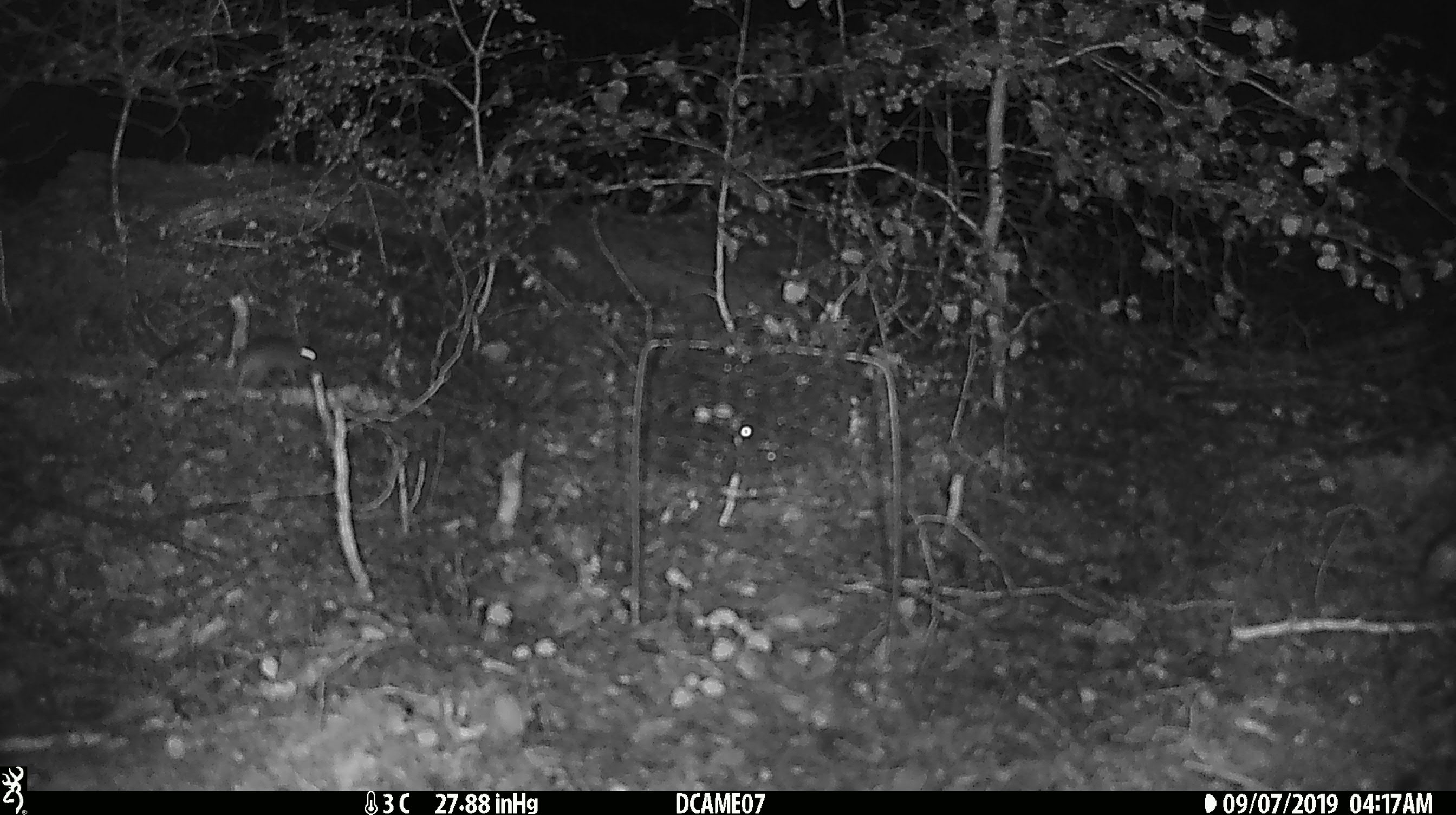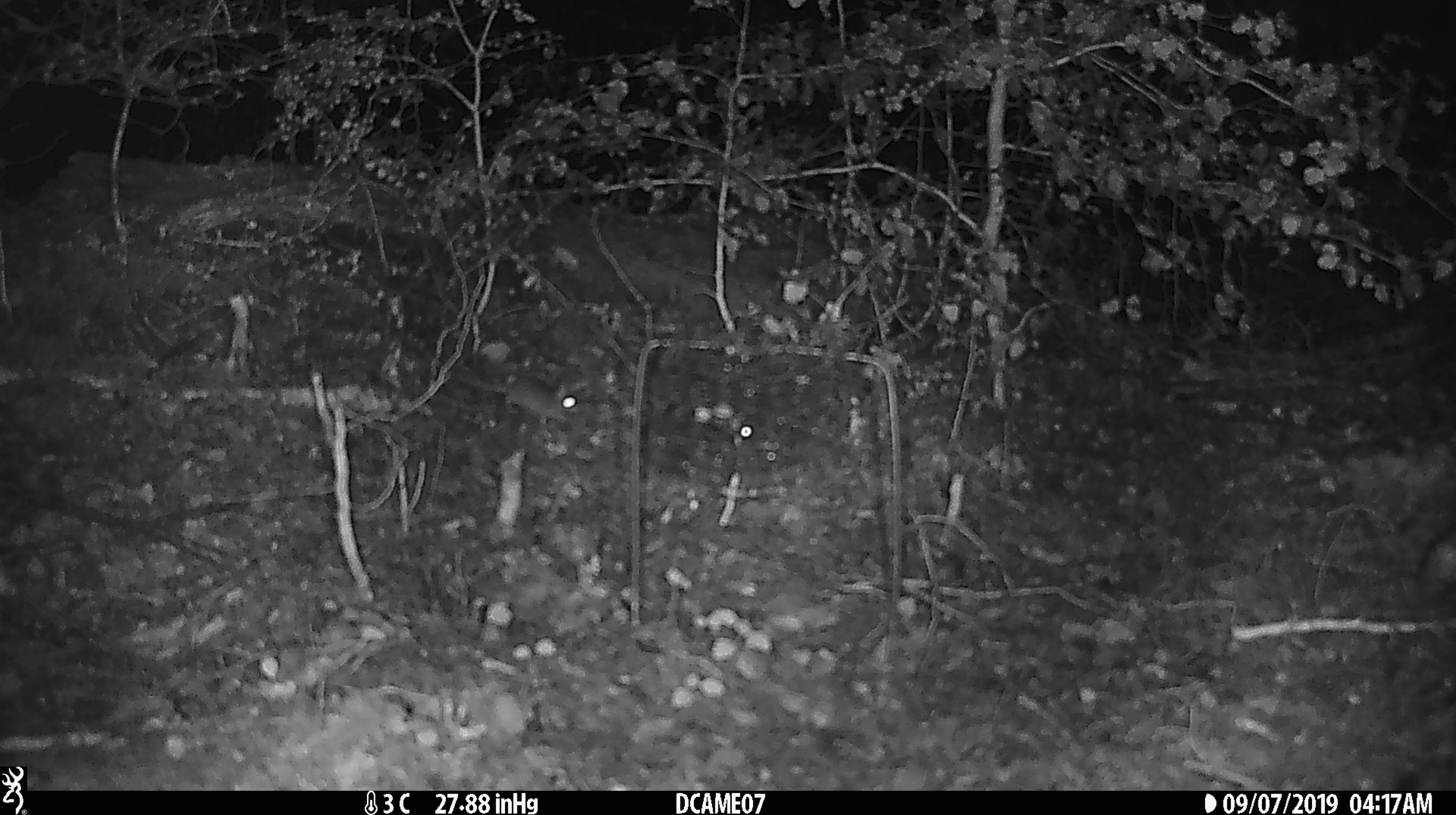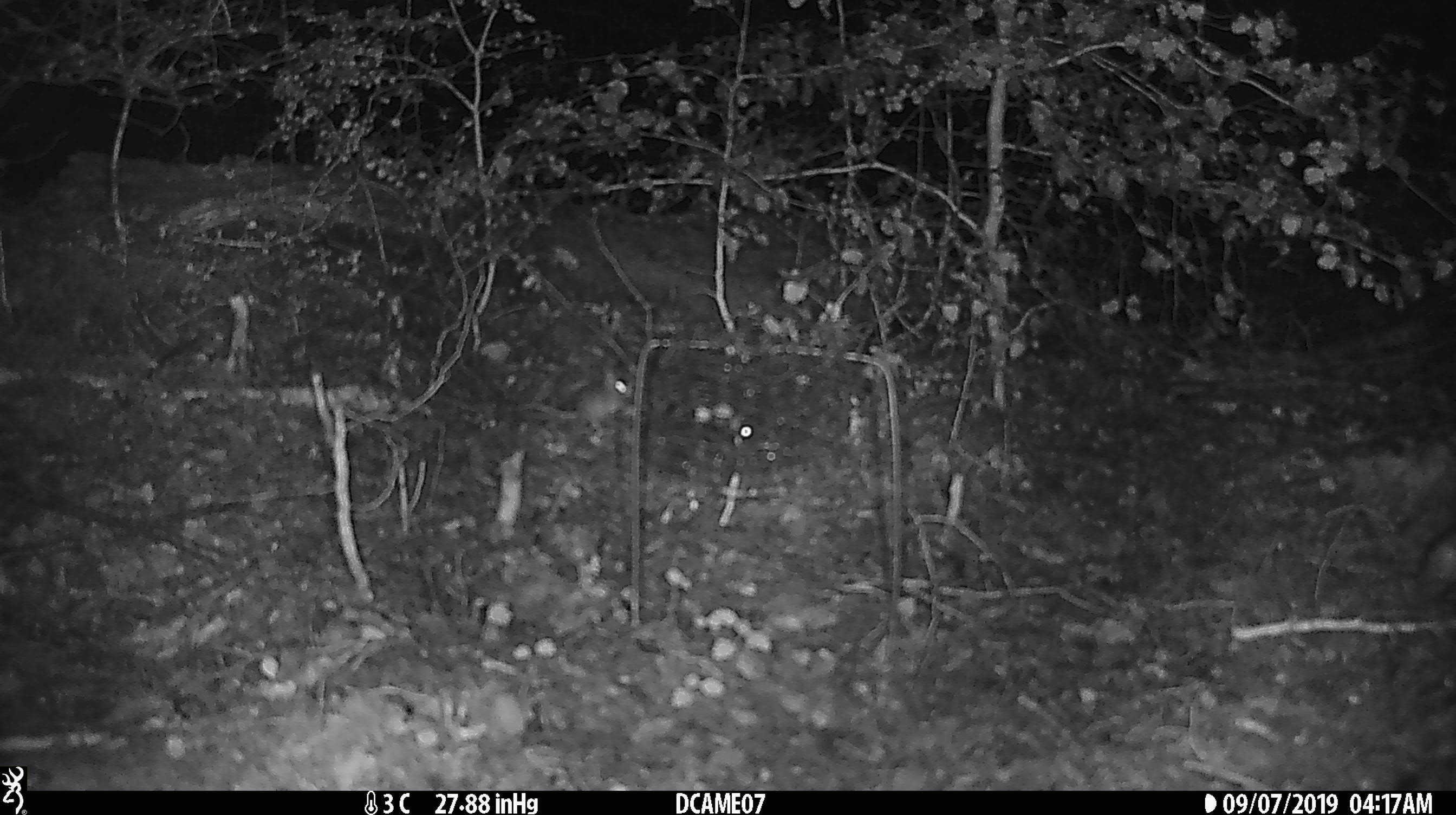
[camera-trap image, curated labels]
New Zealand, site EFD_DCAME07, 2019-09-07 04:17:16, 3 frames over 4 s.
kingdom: Animalia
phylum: Chordata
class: Mammalia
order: Rodentia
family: Muridae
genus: Mus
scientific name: Mus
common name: mouse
Mouse (Mus).